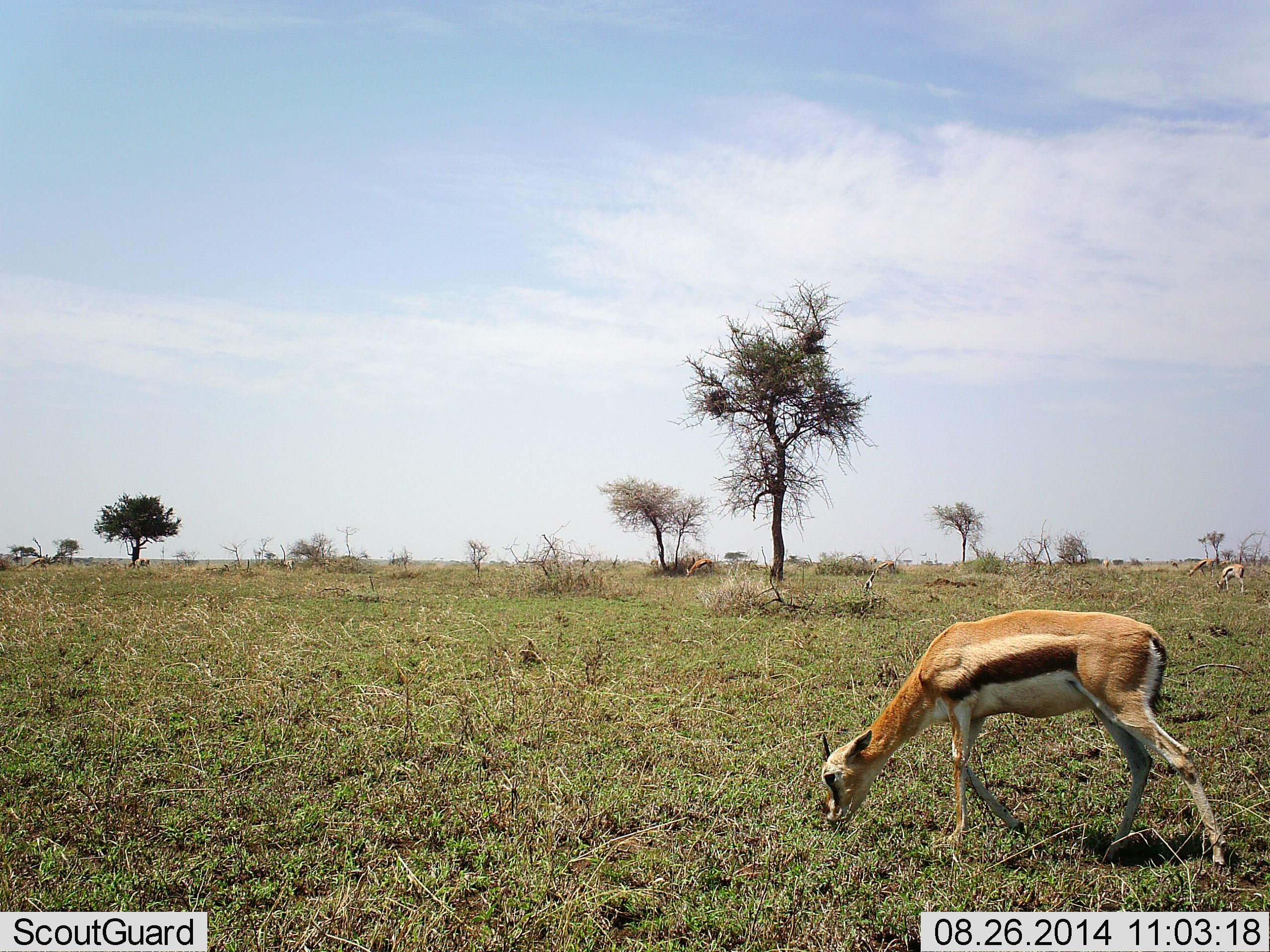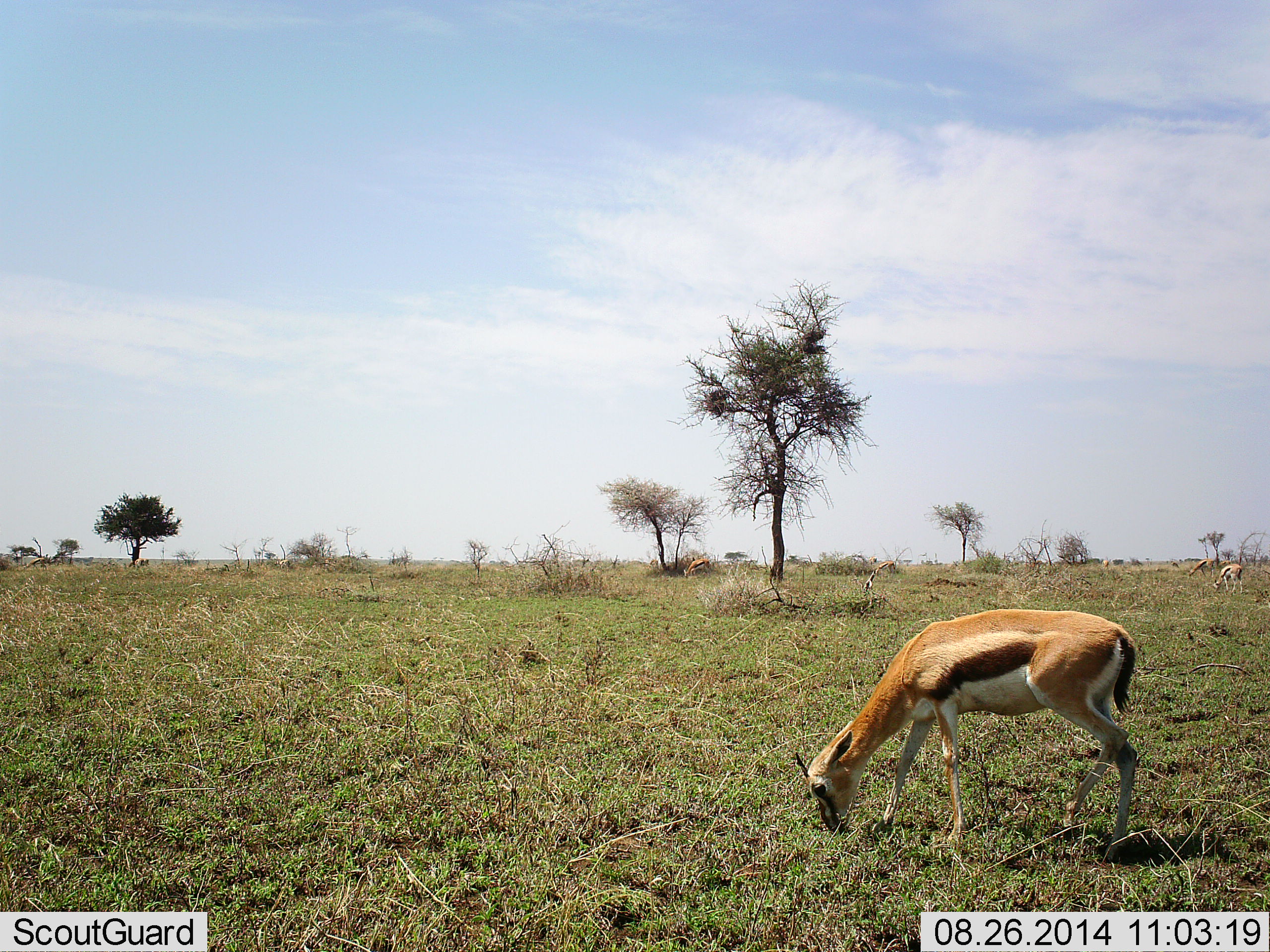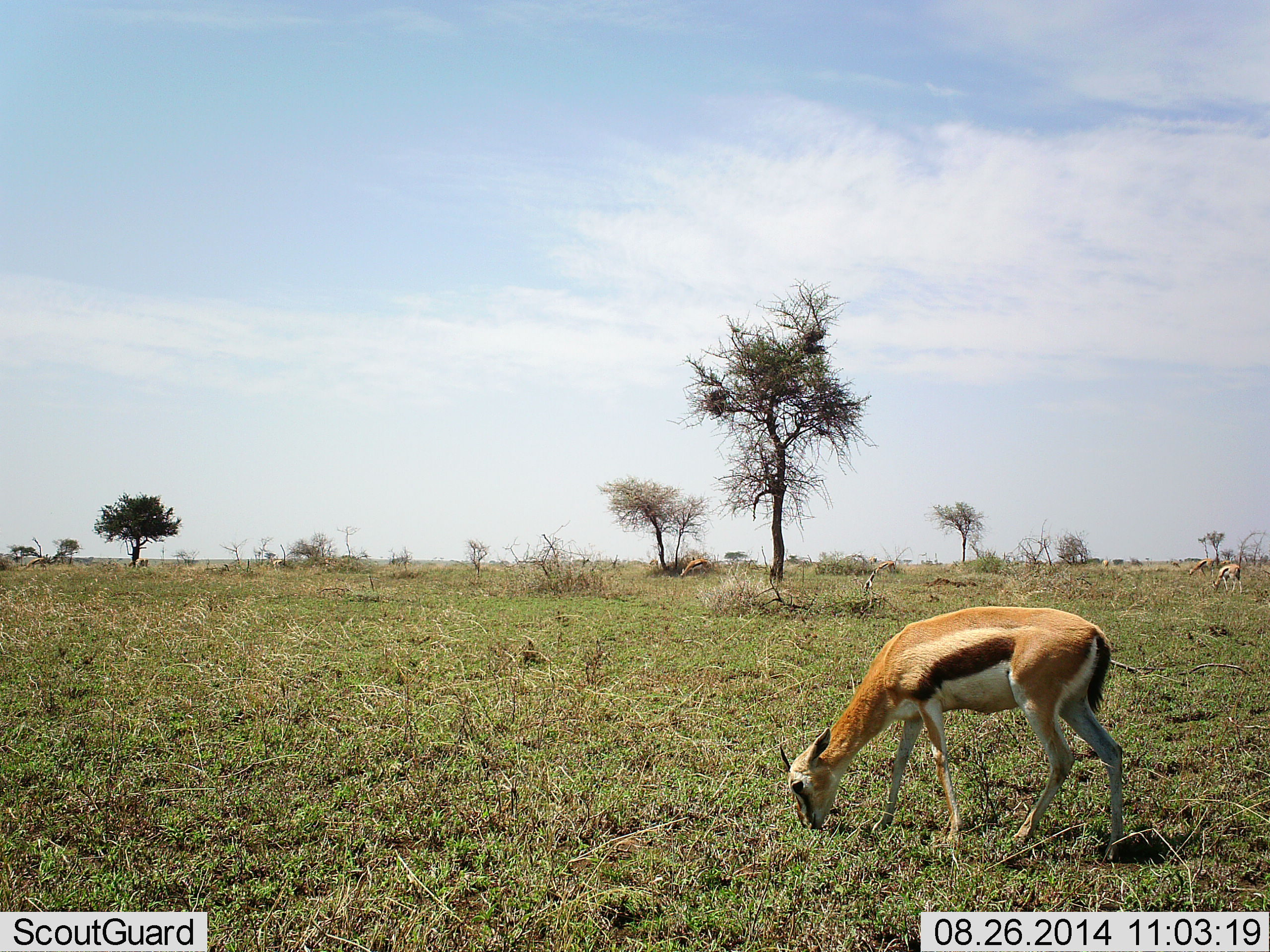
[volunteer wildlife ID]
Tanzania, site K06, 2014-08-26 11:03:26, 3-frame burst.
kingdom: Animalia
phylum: Chordata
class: Mammalia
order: Artiodactyla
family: Bovidae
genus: Eudorcas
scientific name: Eudorcas thomsonii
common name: thomson's gazelle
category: gazellethomsons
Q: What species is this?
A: Gazellethomsons (thomson's gazelle) (Eudorcas thomsonii).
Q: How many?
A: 3.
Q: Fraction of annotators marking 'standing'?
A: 20%.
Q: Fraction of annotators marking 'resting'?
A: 10%.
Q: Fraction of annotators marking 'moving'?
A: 20%.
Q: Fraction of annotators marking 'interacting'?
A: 0%.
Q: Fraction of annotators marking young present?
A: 0%.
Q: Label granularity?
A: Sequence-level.